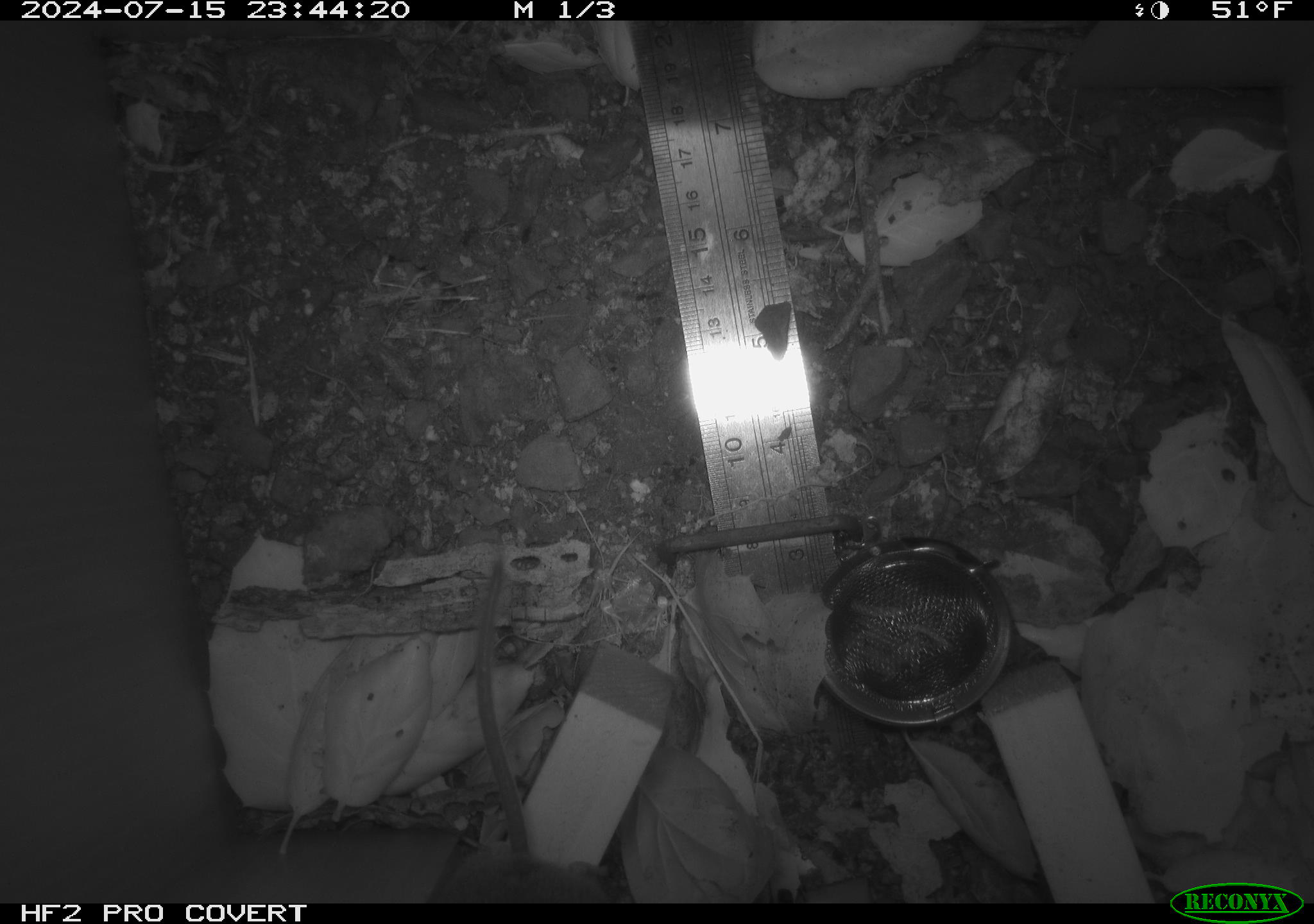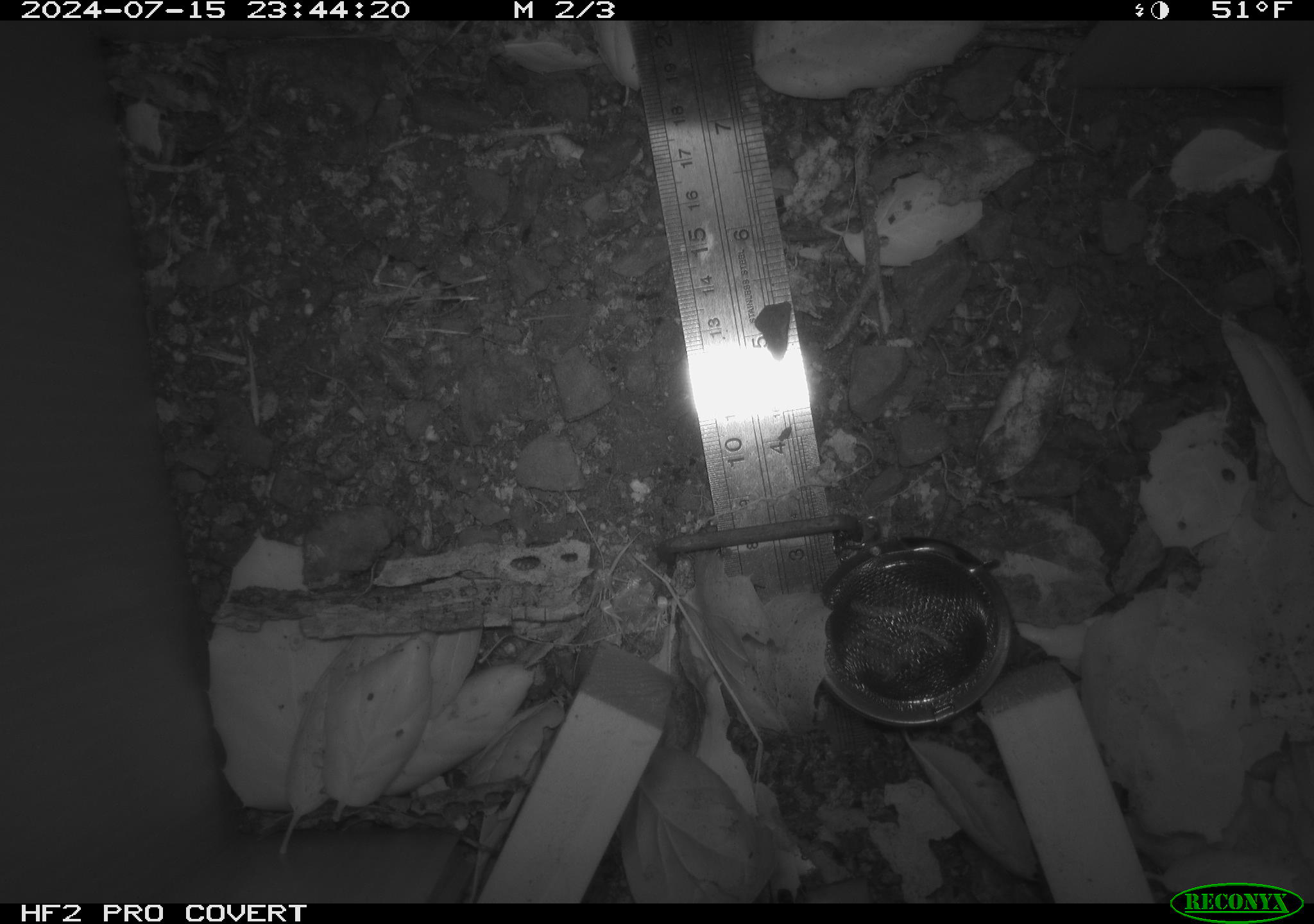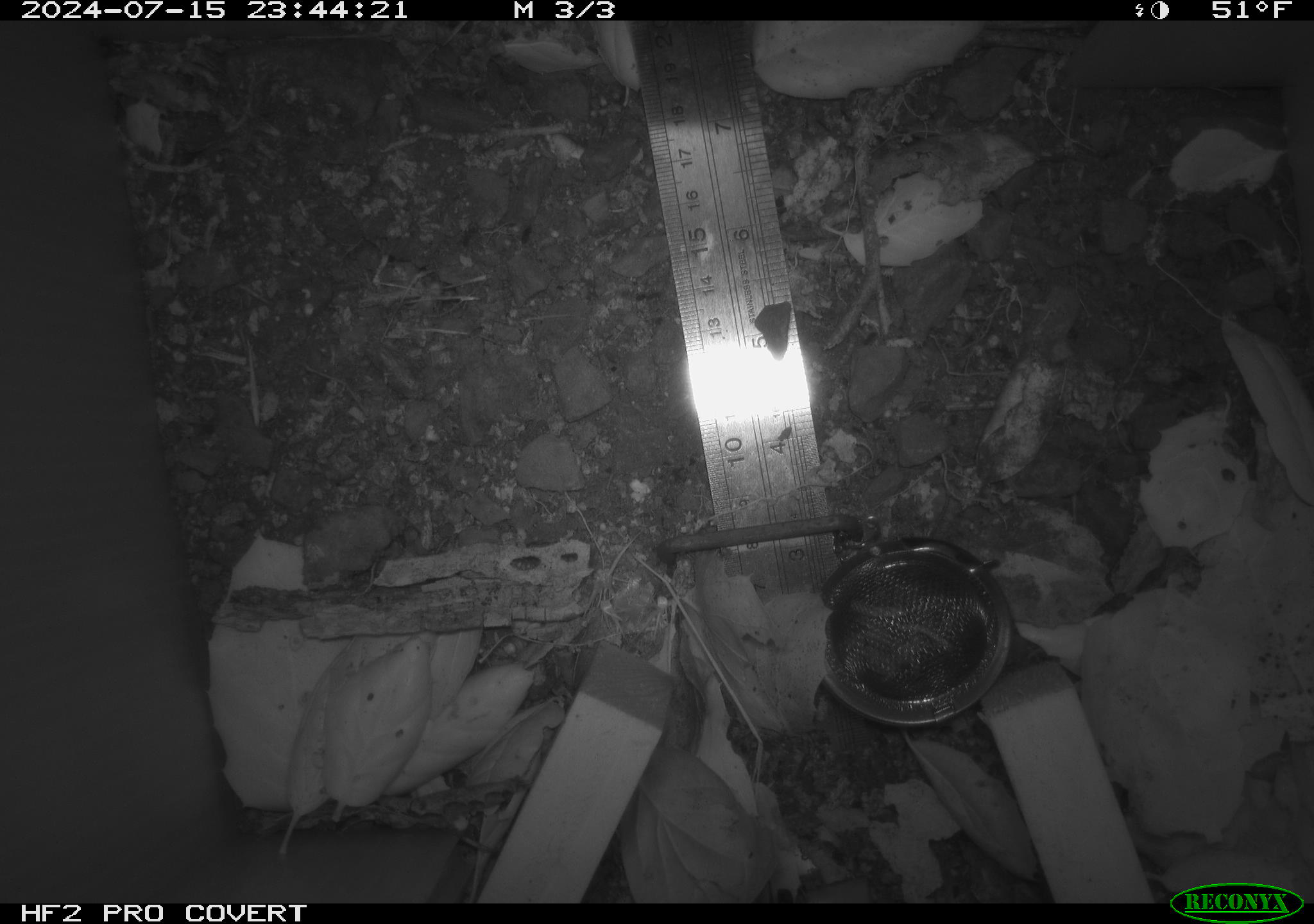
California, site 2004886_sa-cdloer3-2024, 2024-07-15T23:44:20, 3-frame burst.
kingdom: Animalia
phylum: Chordata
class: Mammalia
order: Rodentia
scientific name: Rodentia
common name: rodent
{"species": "rodent (Rodentia)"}